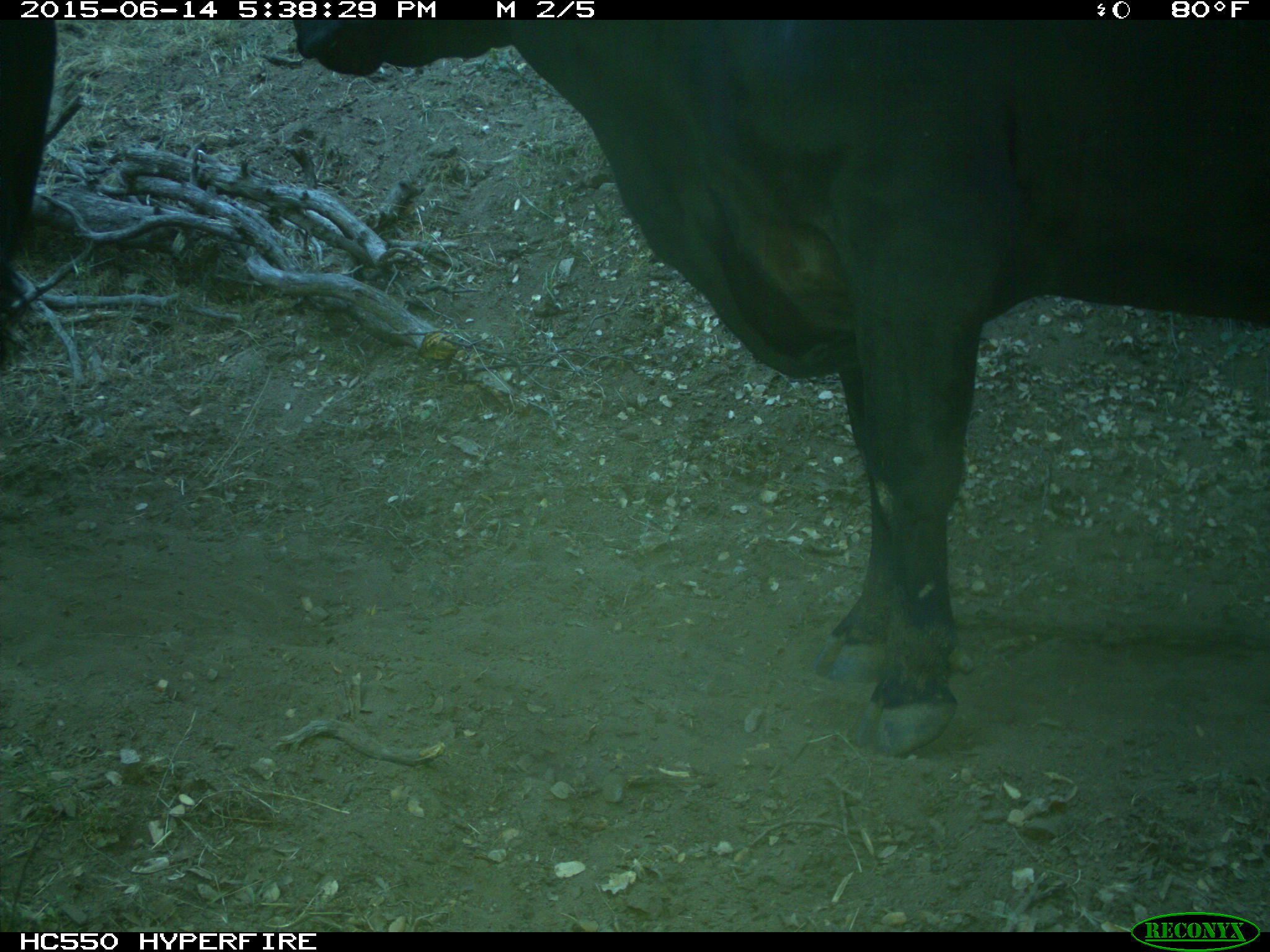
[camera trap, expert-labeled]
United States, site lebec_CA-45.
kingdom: Animalia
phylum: Chordata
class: Mammalia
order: Artiodactyla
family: Bovidae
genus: Bos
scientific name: Bos taurus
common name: domestic cow